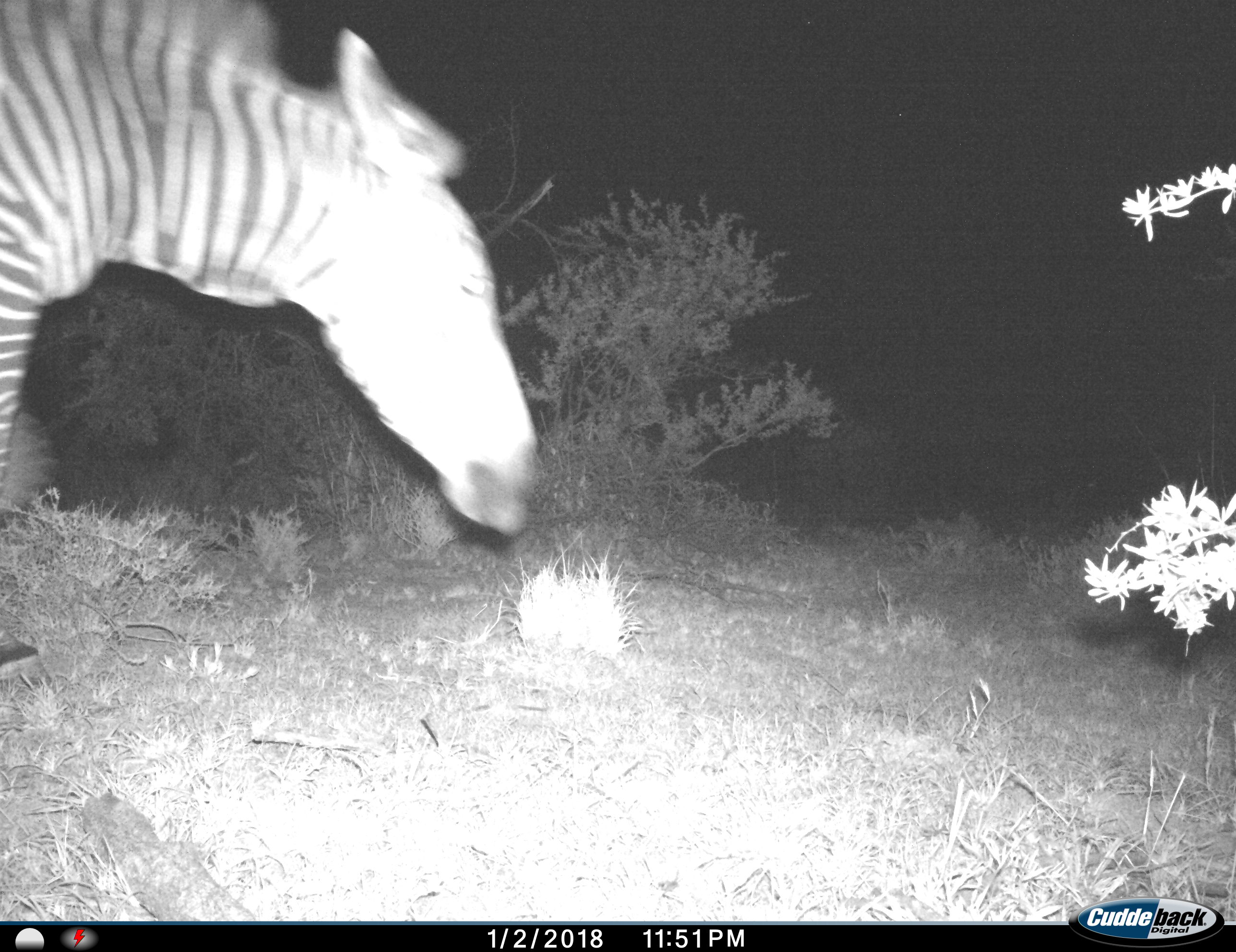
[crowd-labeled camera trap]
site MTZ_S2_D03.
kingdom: Animalia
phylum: Chordata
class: Mammalia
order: Perissodactyla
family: Equidae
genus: Equus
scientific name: Equus zebra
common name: mountain zebra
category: zebramountain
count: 1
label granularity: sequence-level